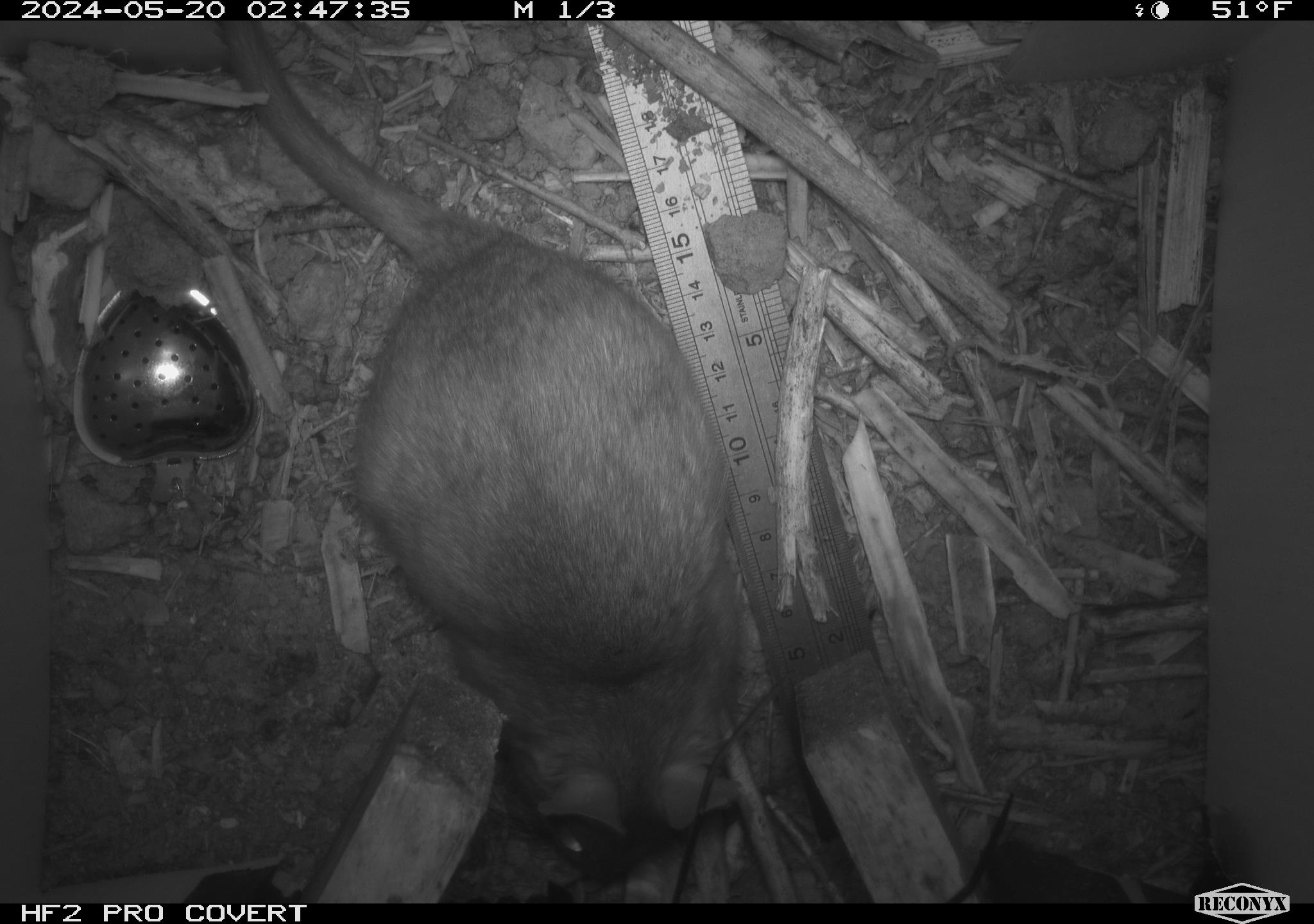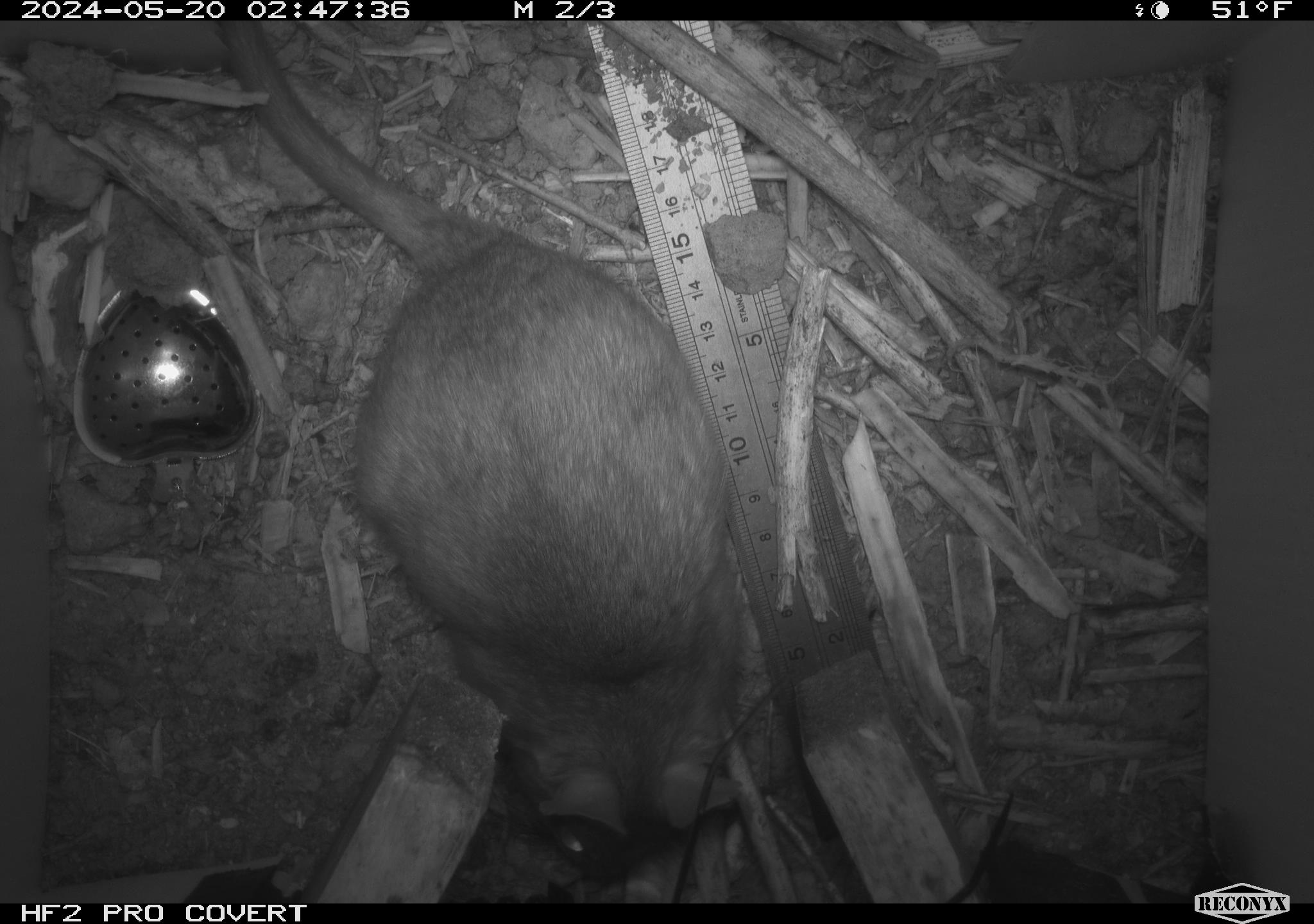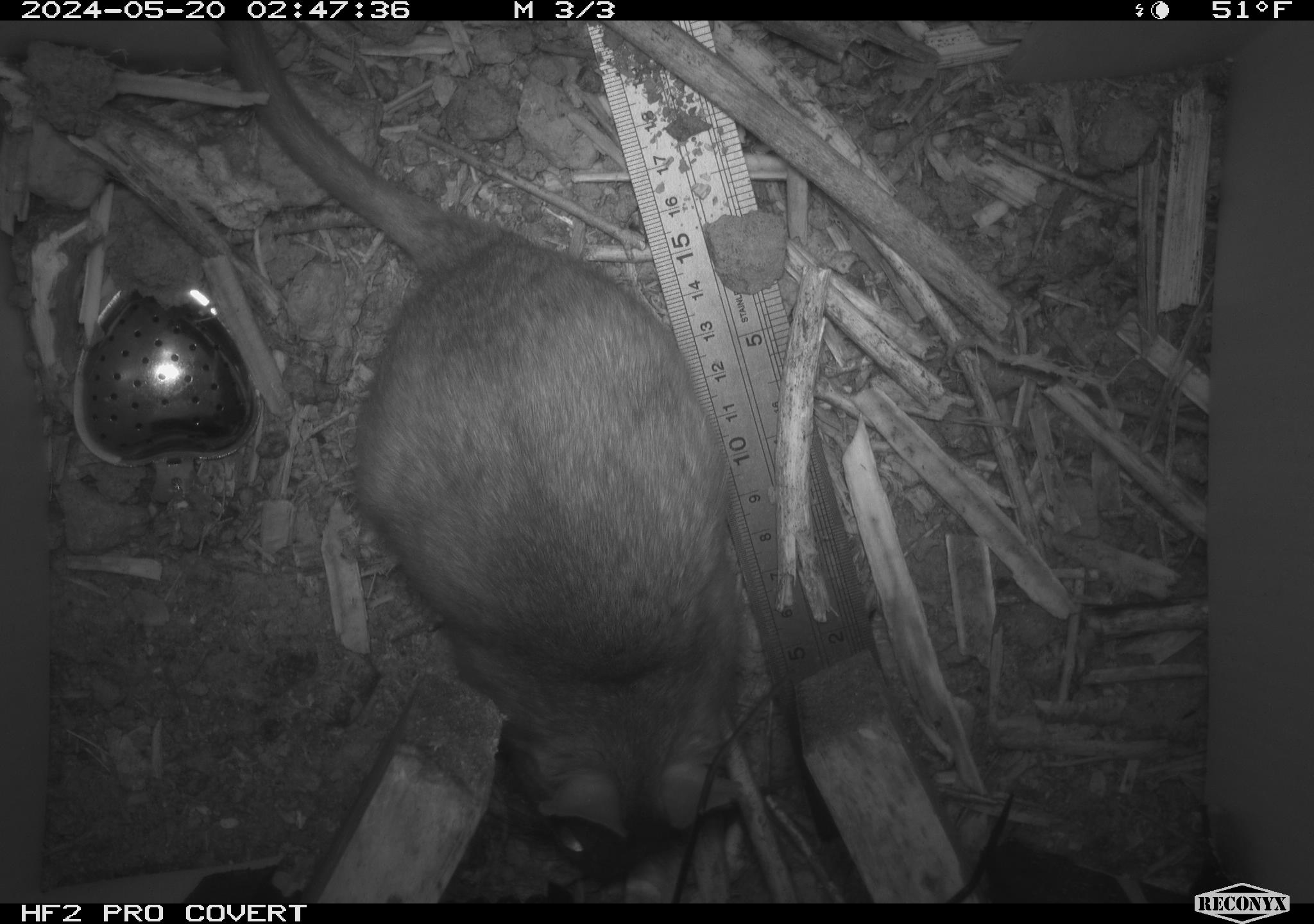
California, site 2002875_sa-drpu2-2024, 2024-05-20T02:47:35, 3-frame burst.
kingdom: Animalia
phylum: Chordata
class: Mammalia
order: Rodentia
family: Cricetidae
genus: Neotoma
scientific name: Neotoma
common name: pack rat or woodrat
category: neotoma species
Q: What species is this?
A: Neotoma species (pack rat or woodrat) (Neotoma).